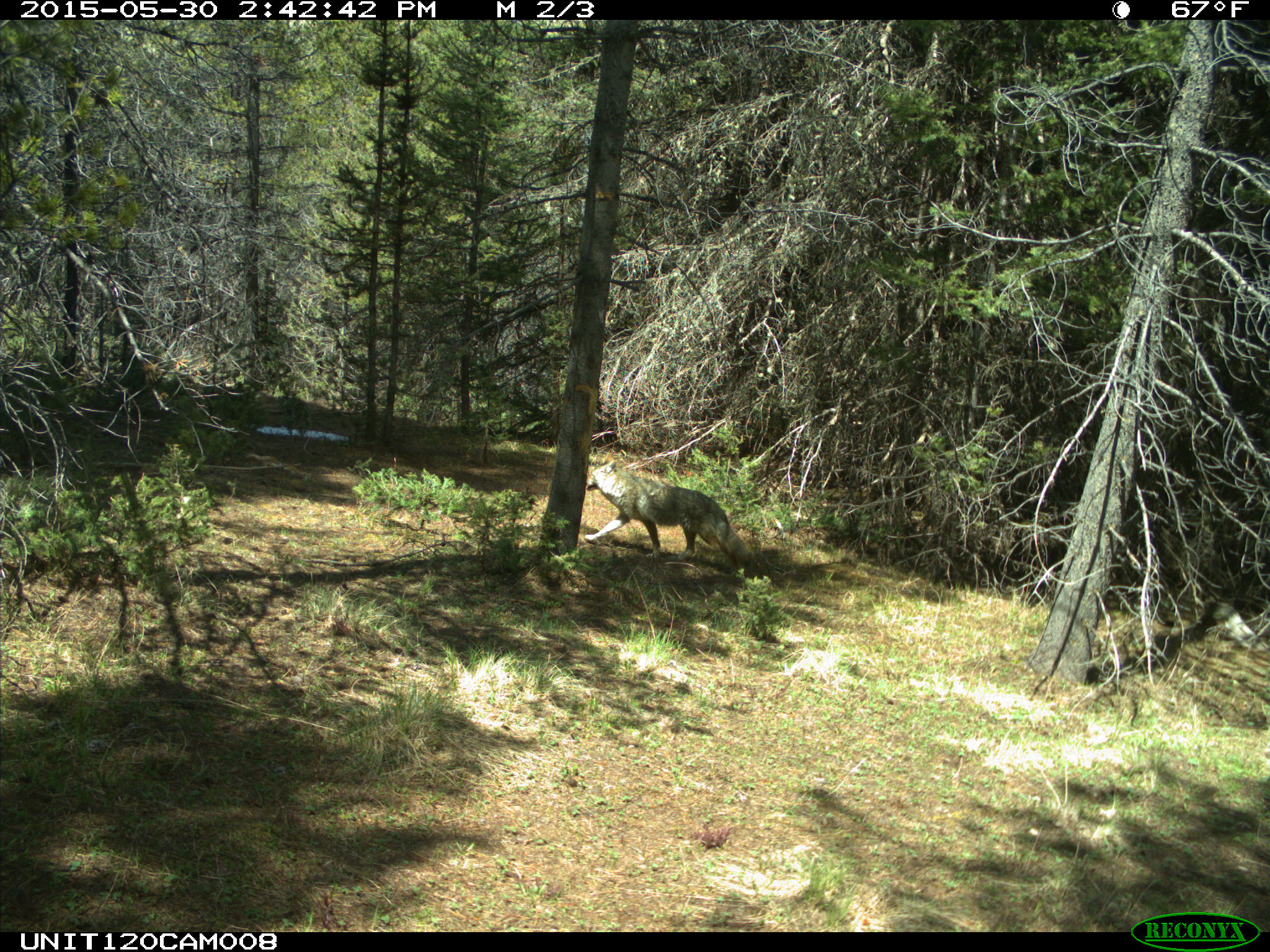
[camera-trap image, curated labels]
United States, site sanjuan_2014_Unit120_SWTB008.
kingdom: Animalia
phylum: Chordata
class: Mammalia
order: Carnivora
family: Canidae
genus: Canis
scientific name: Canis latrans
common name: coyote